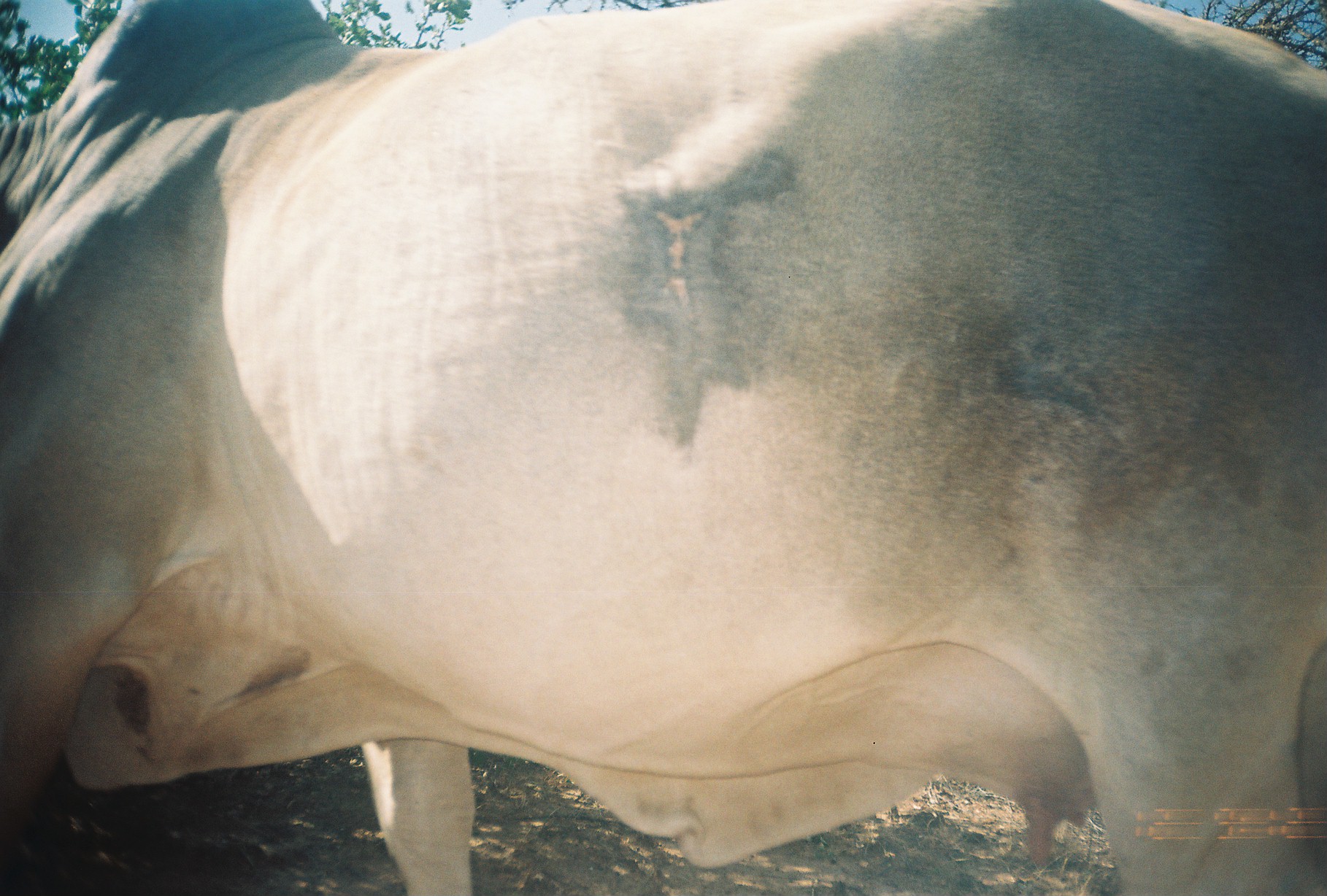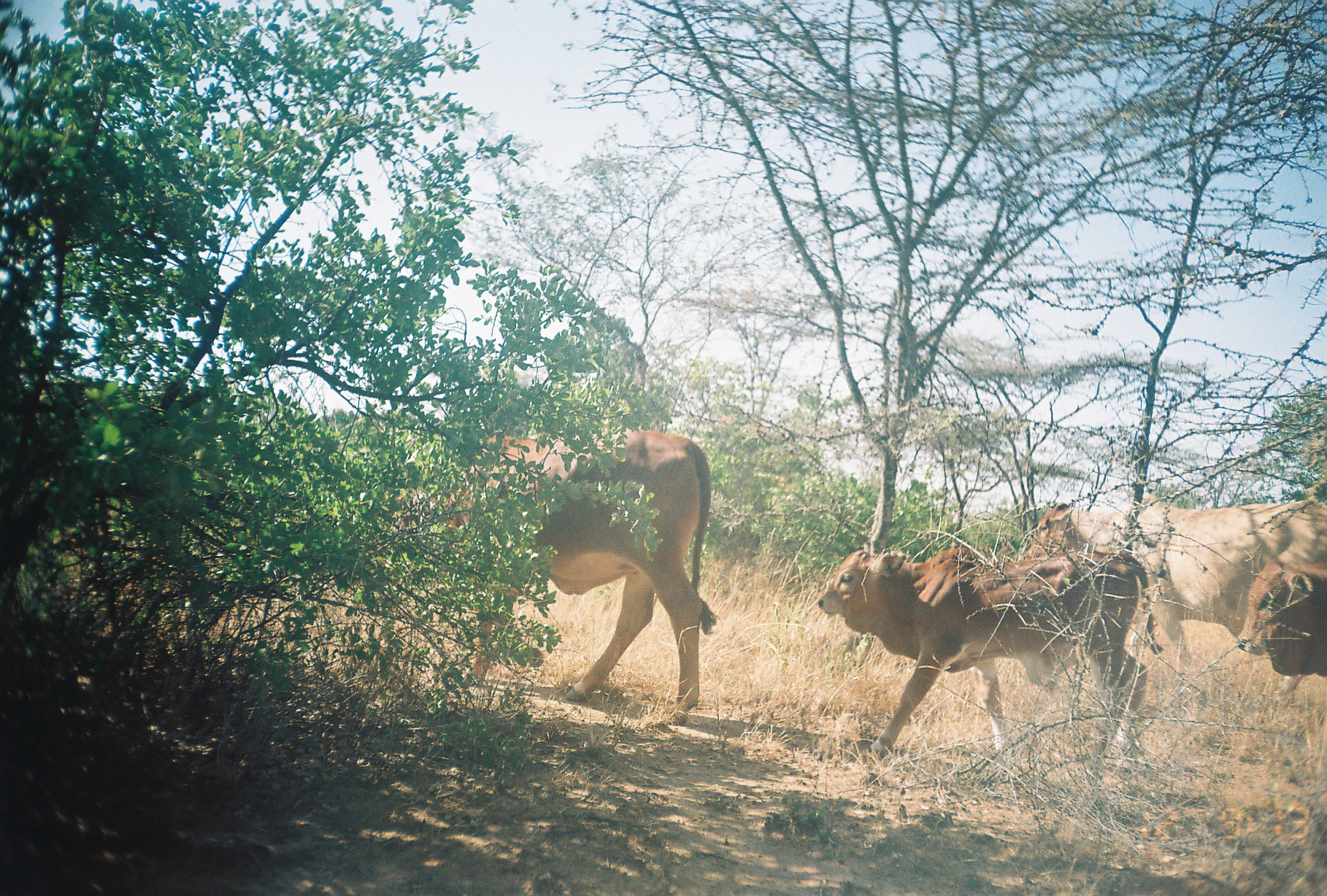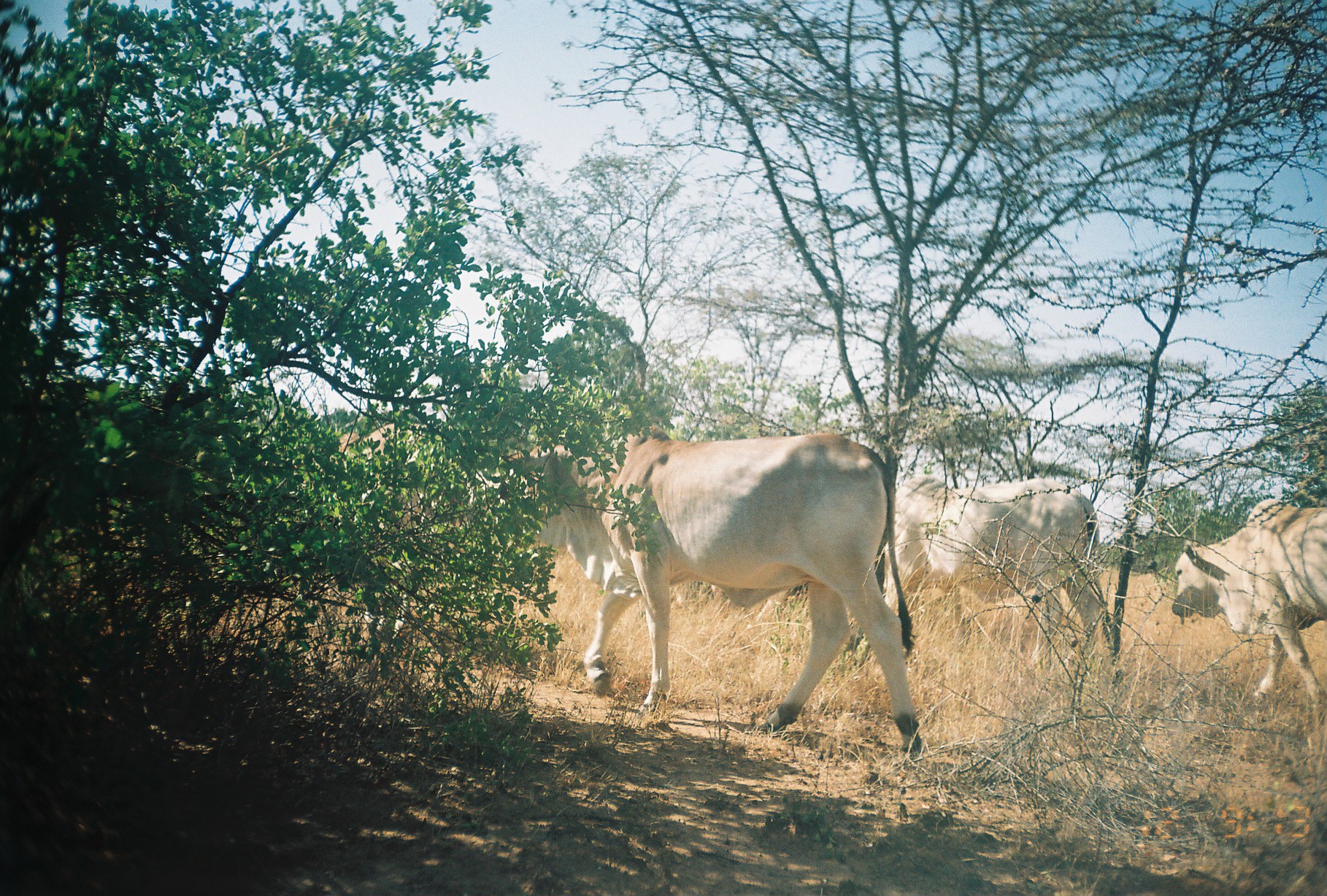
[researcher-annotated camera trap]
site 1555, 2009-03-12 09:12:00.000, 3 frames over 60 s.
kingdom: Animalia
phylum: Chordata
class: Mammalia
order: Artiodactyla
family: Bovidae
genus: Bos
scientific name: Bos taurus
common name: domestic cattle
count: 1